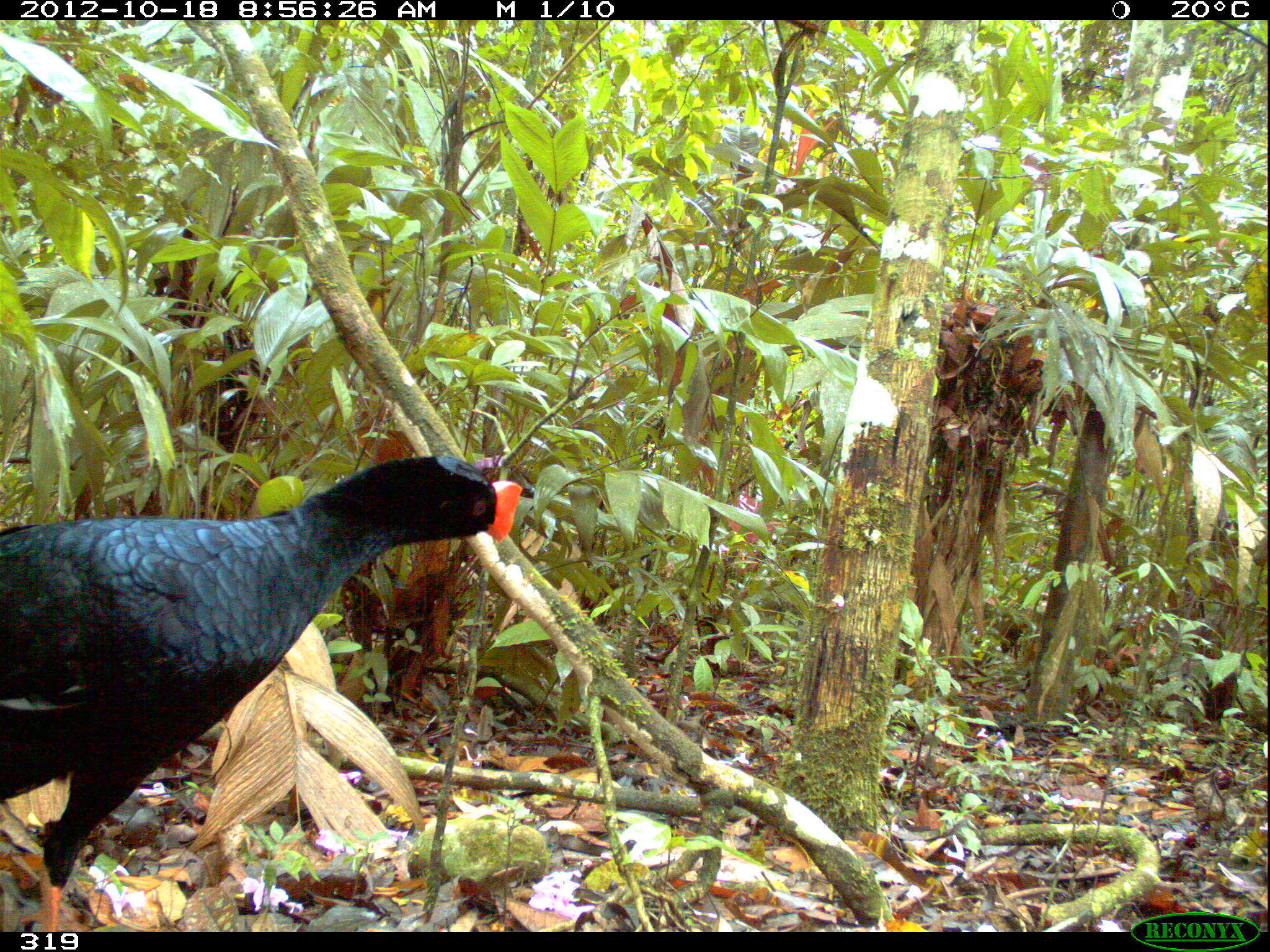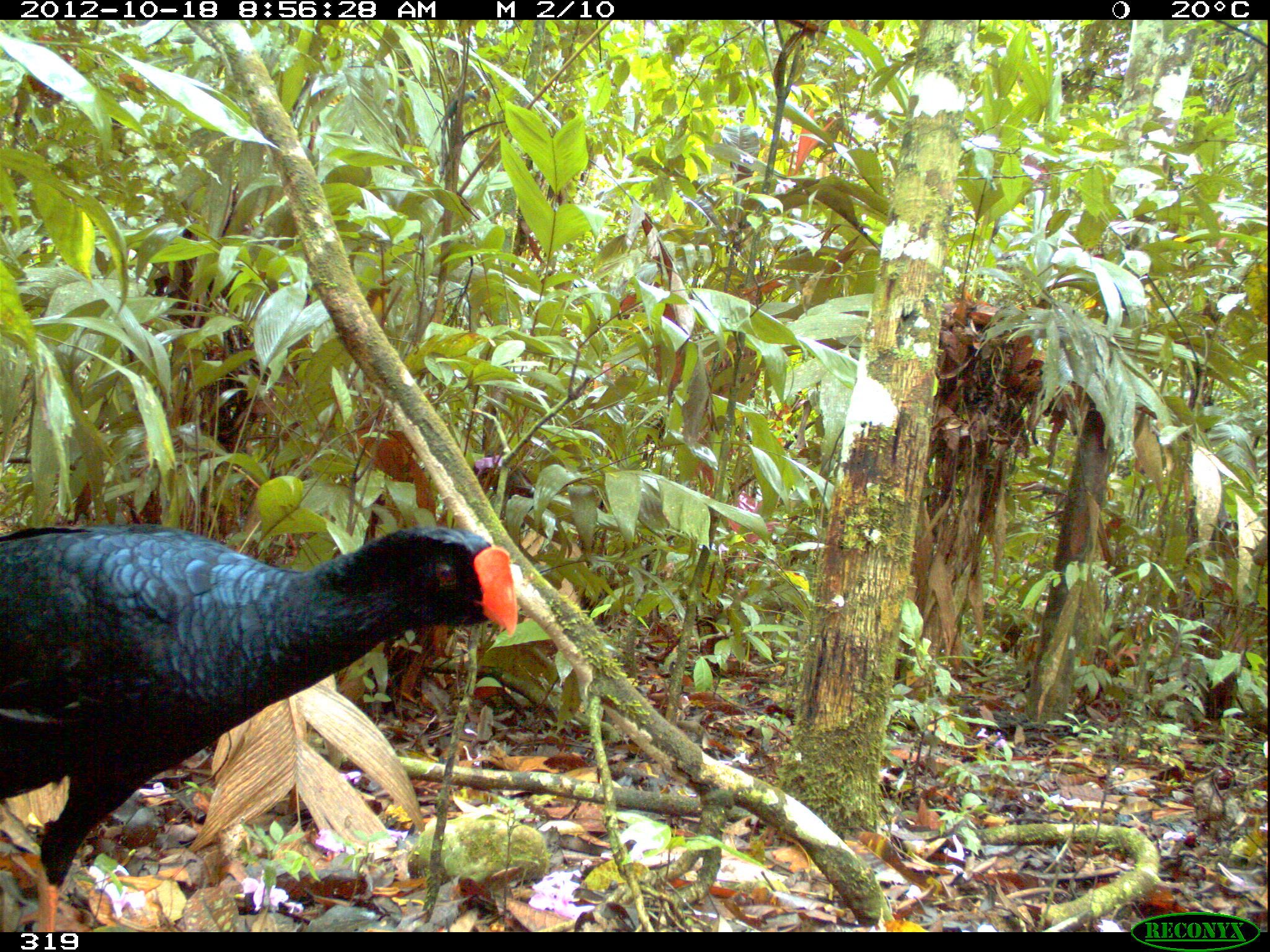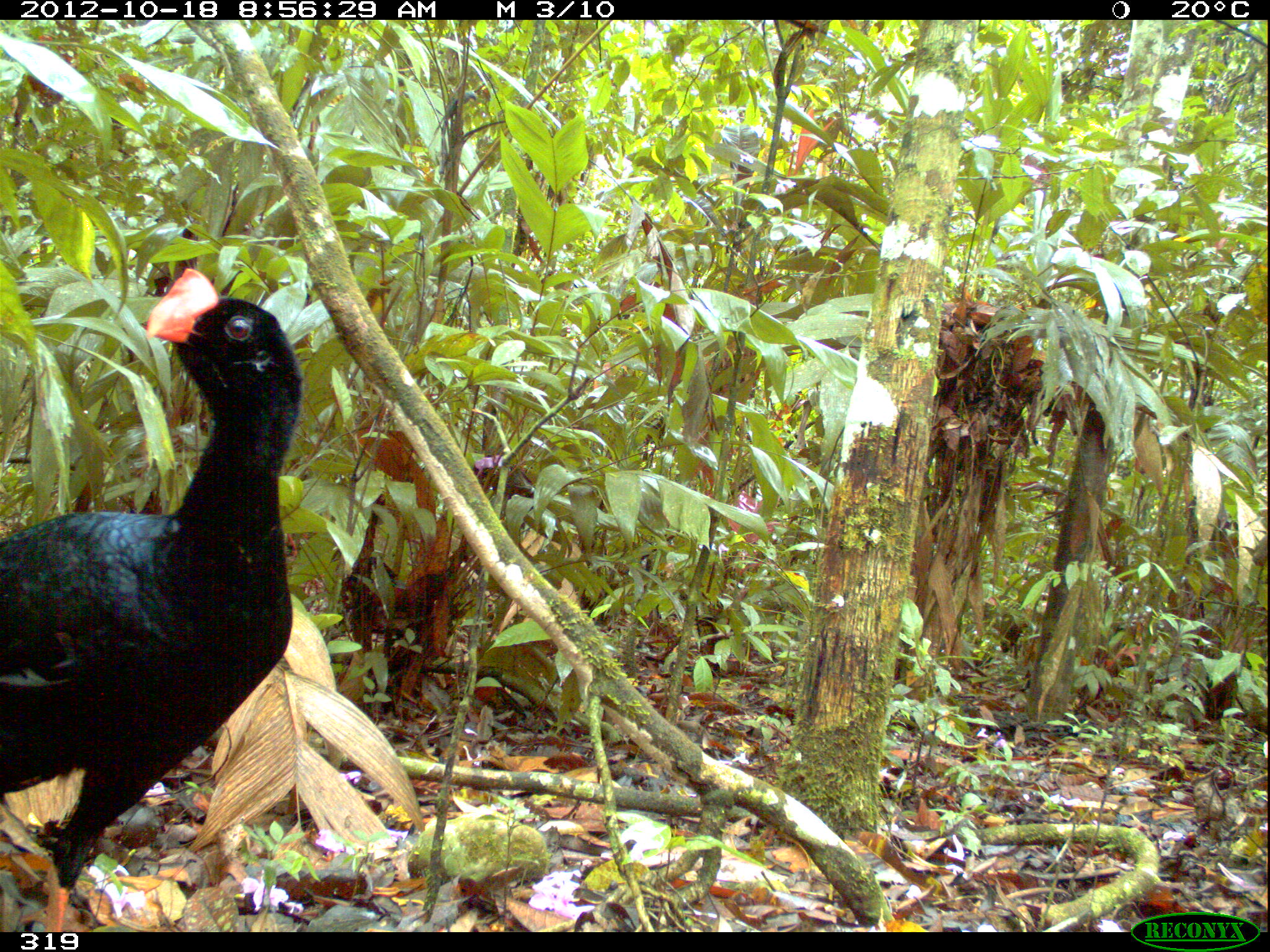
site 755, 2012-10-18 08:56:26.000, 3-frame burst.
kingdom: Animalia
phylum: Chordata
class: Aves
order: Galliformes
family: Cracidae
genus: Mitu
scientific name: Mitu tuberosum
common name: razor-billed curassow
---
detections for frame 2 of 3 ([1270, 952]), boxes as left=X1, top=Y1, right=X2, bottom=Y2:
mitu tuberosum: left=0, top=521, right=518, bottom=932; left=519, top=526, right=587, bottom=607